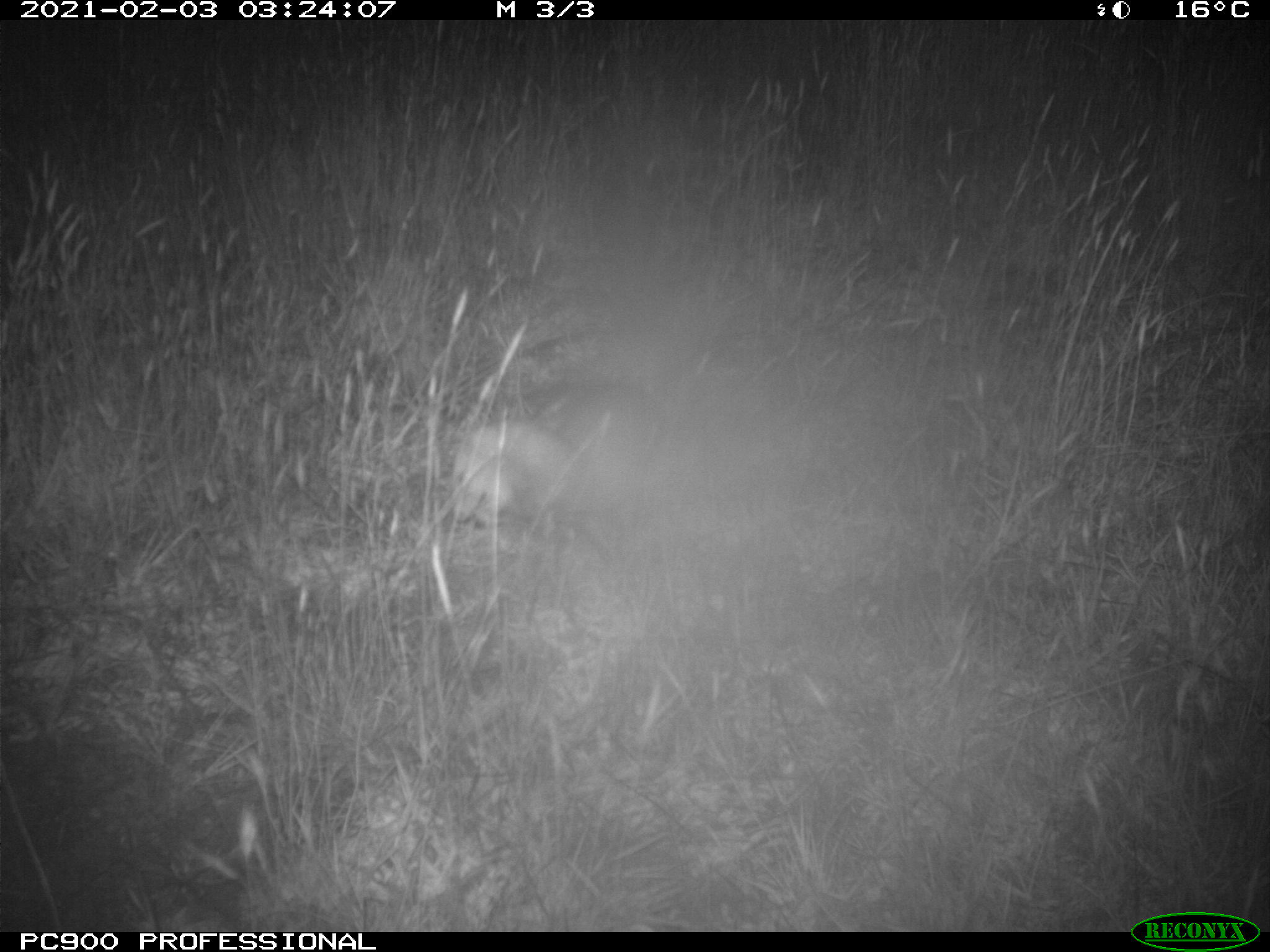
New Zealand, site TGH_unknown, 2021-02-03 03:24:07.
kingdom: Animalia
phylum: Chordata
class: Mammalia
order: Carnivora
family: Mustelidae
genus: Mustela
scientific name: Mustela furo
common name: ferret